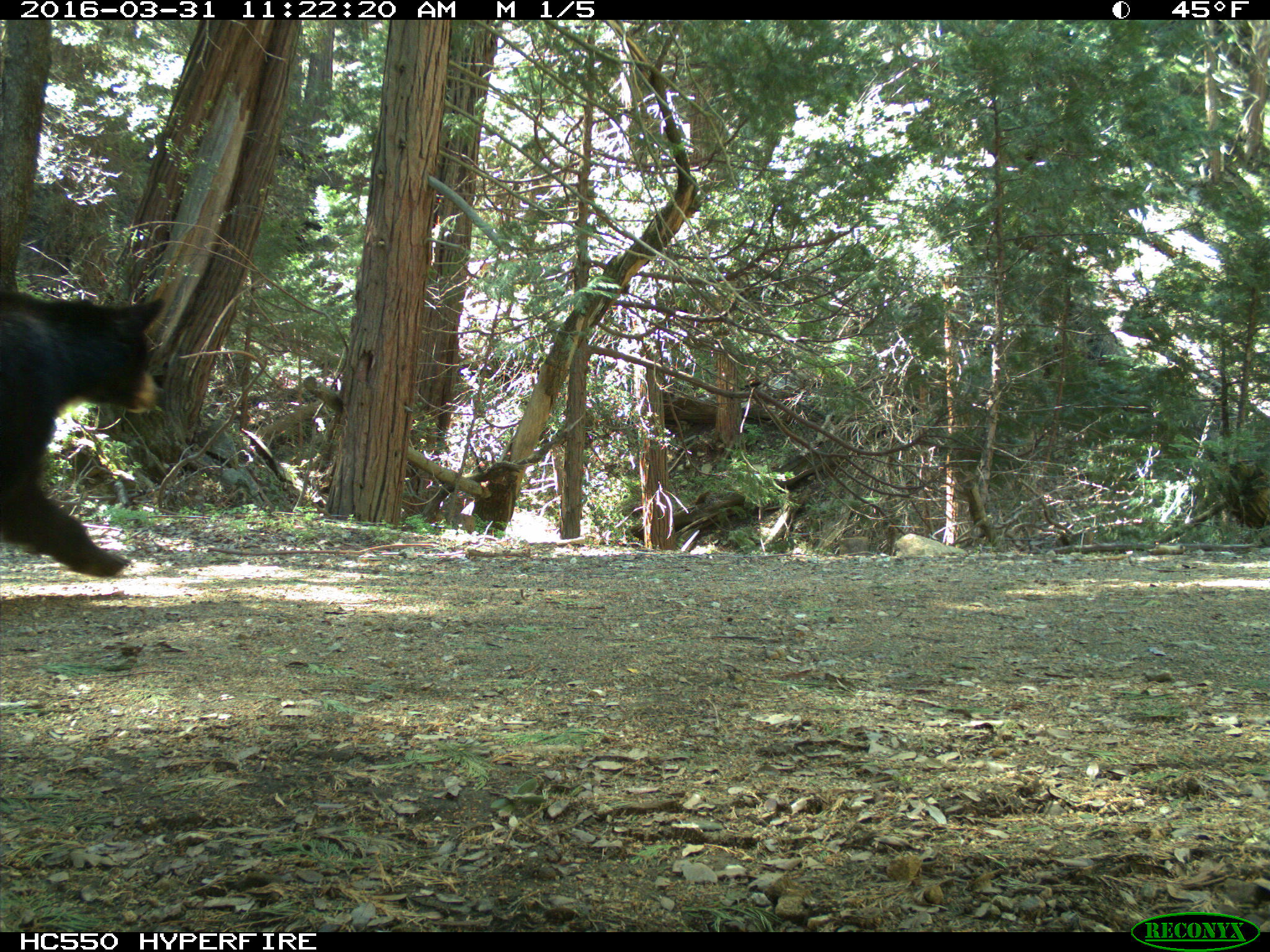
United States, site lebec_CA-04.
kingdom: Animalia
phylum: Chordata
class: Mammalia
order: Carnivora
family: Ursidae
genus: Ursus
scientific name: Ursus americanus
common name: american black bear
Ursus americanus (american black bear).